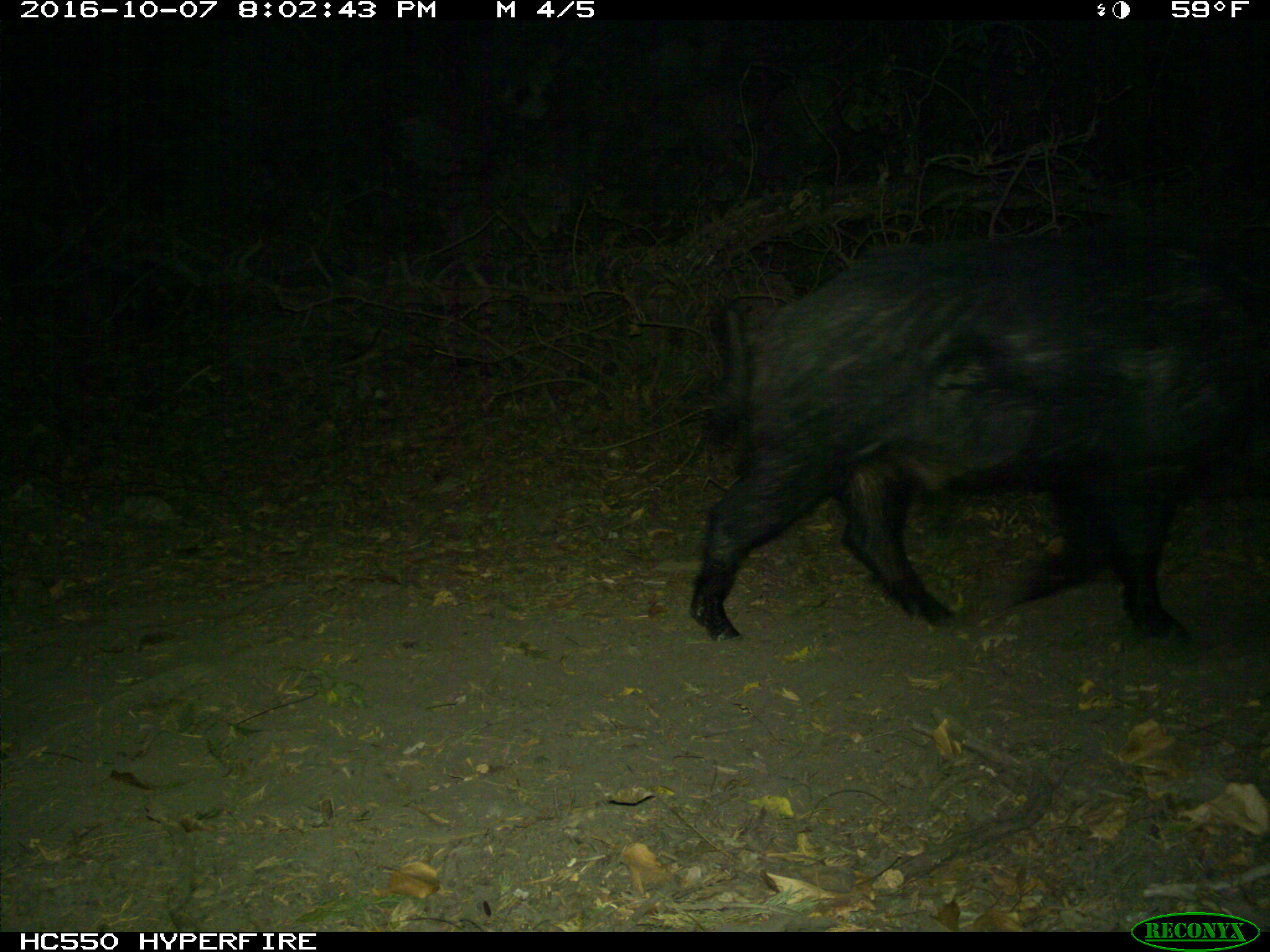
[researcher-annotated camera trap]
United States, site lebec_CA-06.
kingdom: Animalia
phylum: Chordata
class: Mammalia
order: Artiodactyla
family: Suidae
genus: Sus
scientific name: Sus scrofa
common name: wild boar